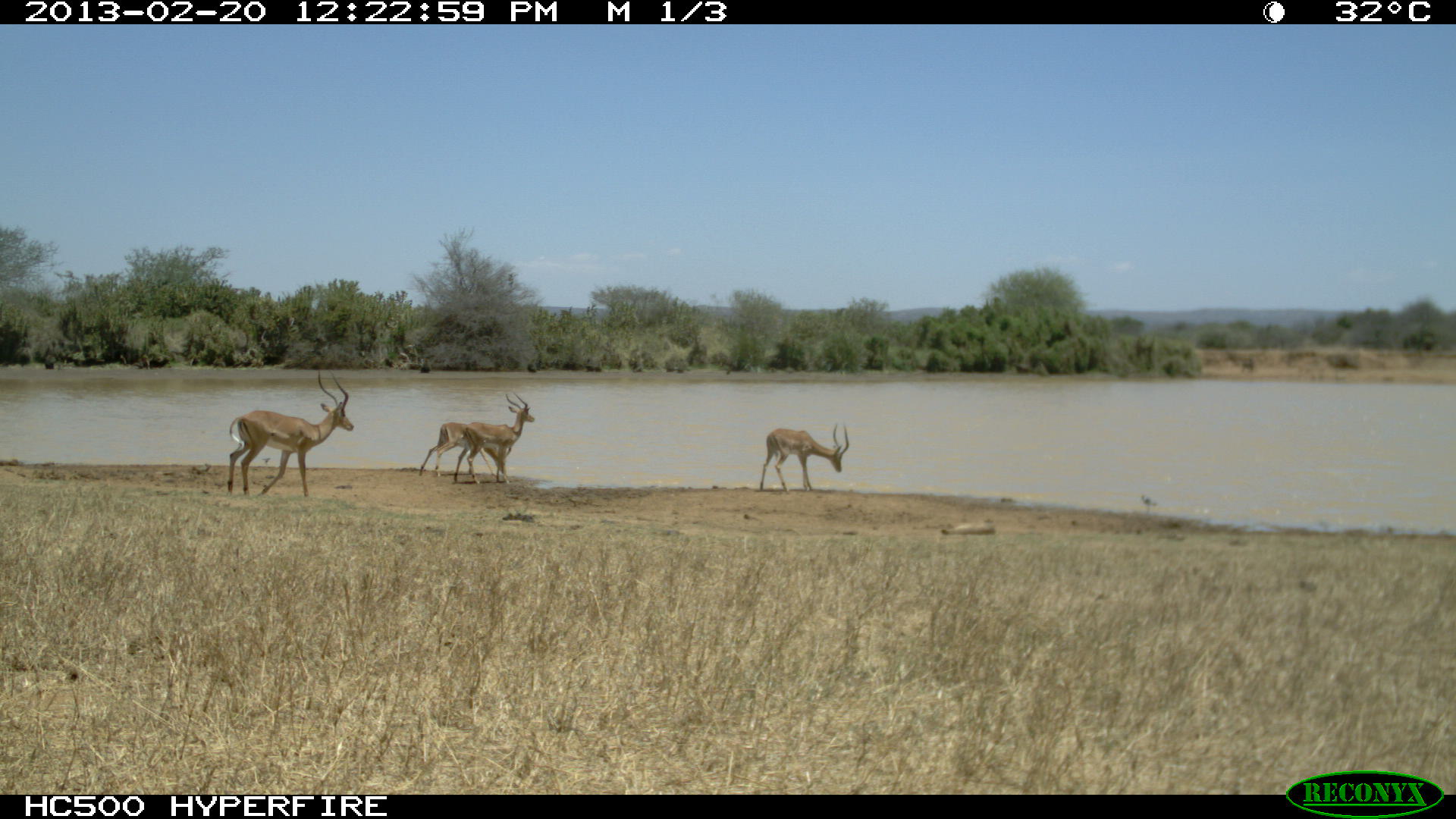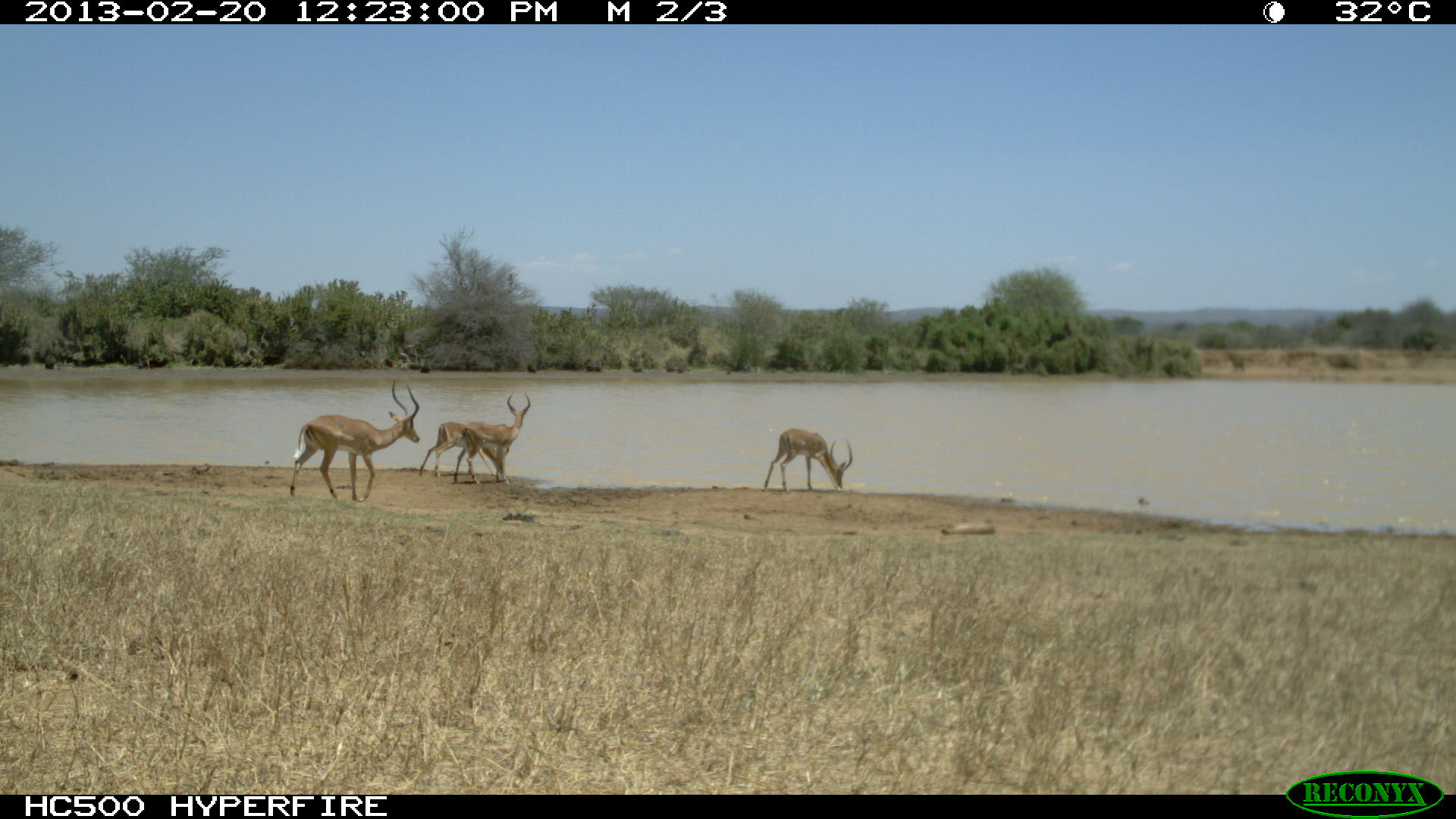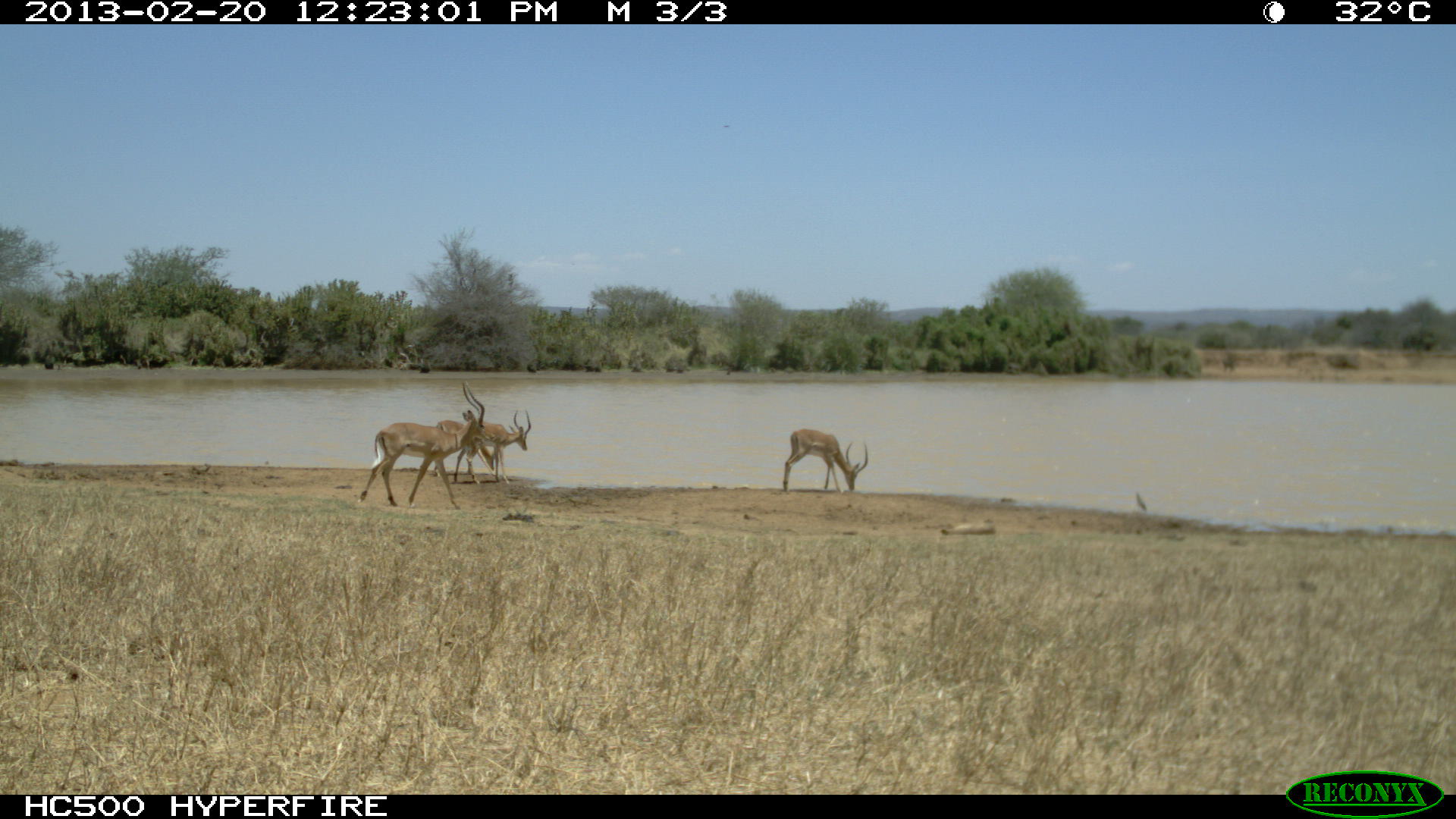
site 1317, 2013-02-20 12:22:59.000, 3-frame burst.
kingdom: Animalia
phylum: Chordata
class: Mammalia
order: Artiodactyla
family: Bovidae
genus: Aepyceros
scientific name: Aepyceros melampus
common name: impala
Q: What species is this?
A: Aepyceros melampus (impala).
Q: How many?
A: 1.